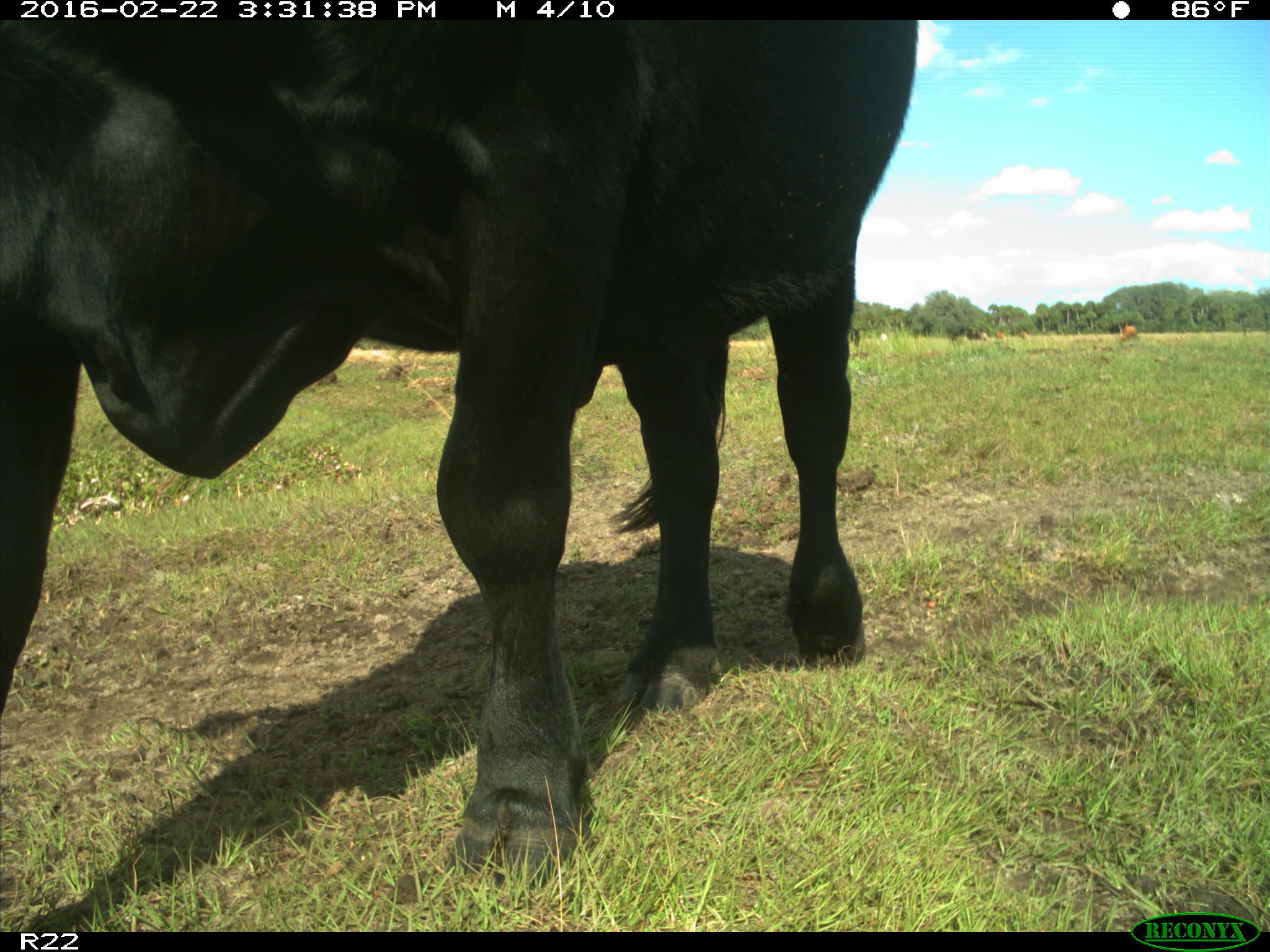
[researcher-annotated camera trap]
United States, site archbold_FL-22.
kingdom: Animalia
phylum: Chordata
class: Mammalia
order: Artiodactyla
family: Bovidae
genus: Bos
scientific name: Bos taurus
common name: domestic cow